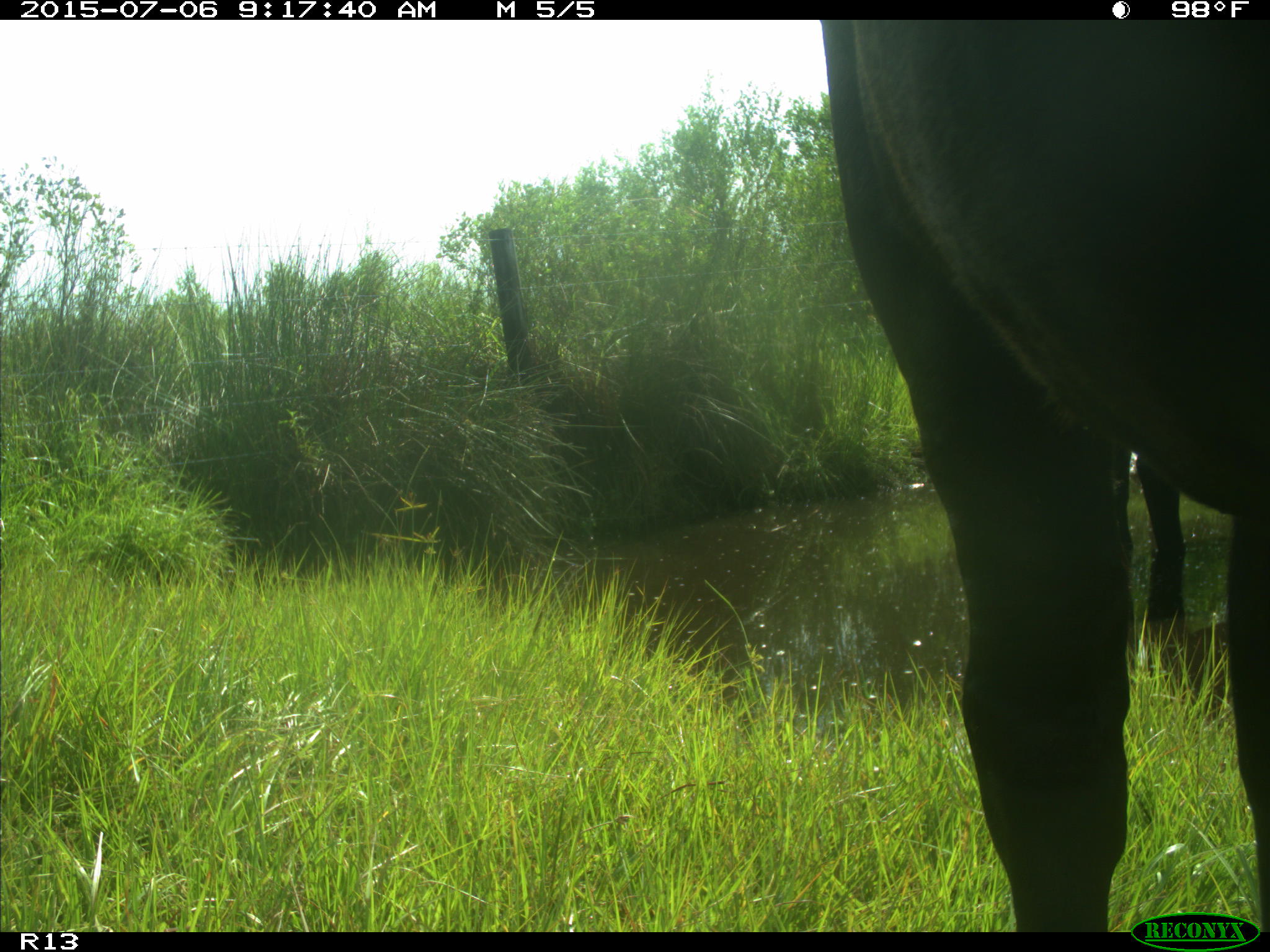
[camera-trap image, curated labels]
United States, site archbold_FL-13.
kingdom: Animalia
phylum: Chordata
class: Mammalia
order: Artiodactyla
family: Bovidae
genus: Bos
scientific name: Bos taurus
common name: domestic cow